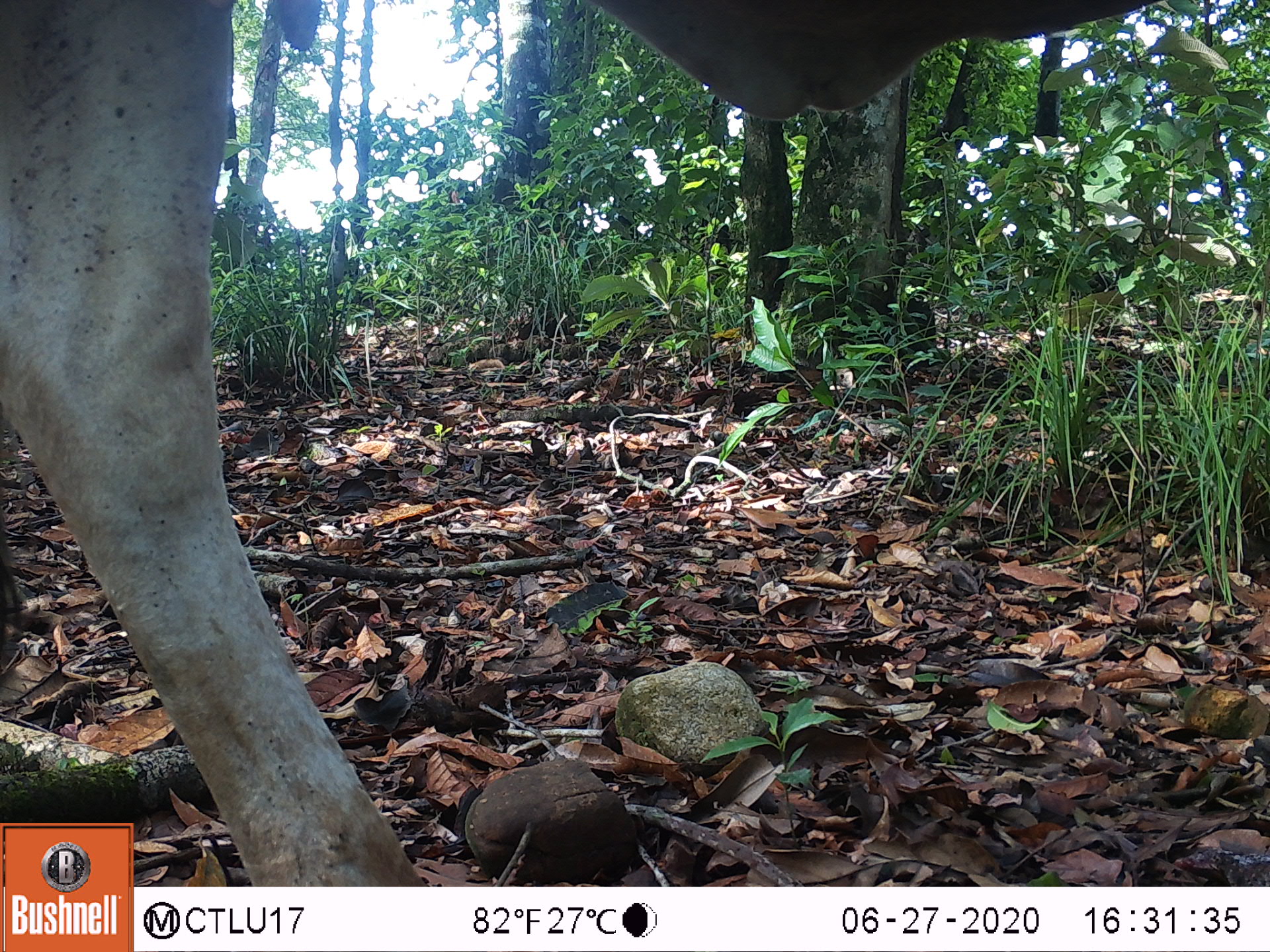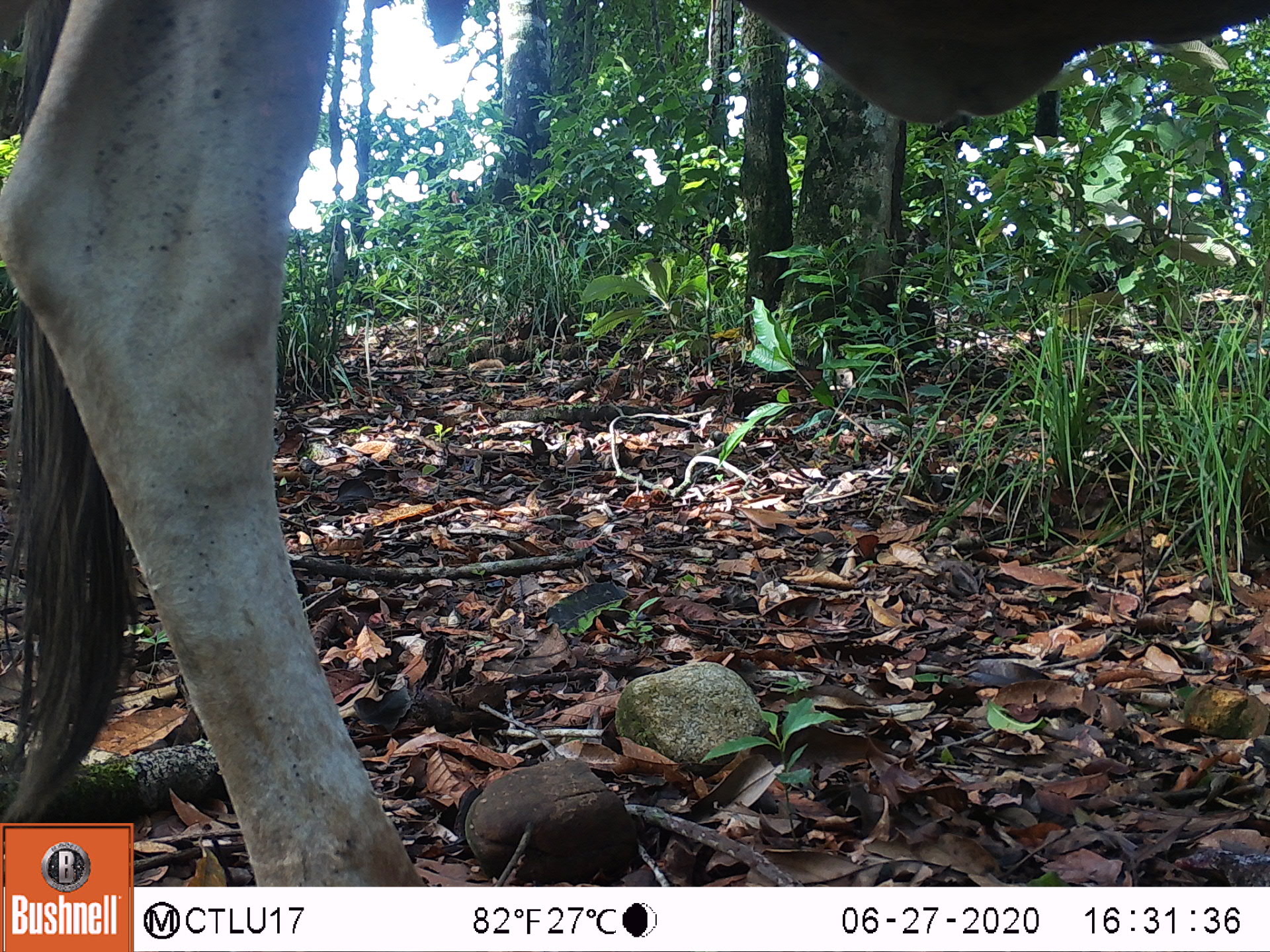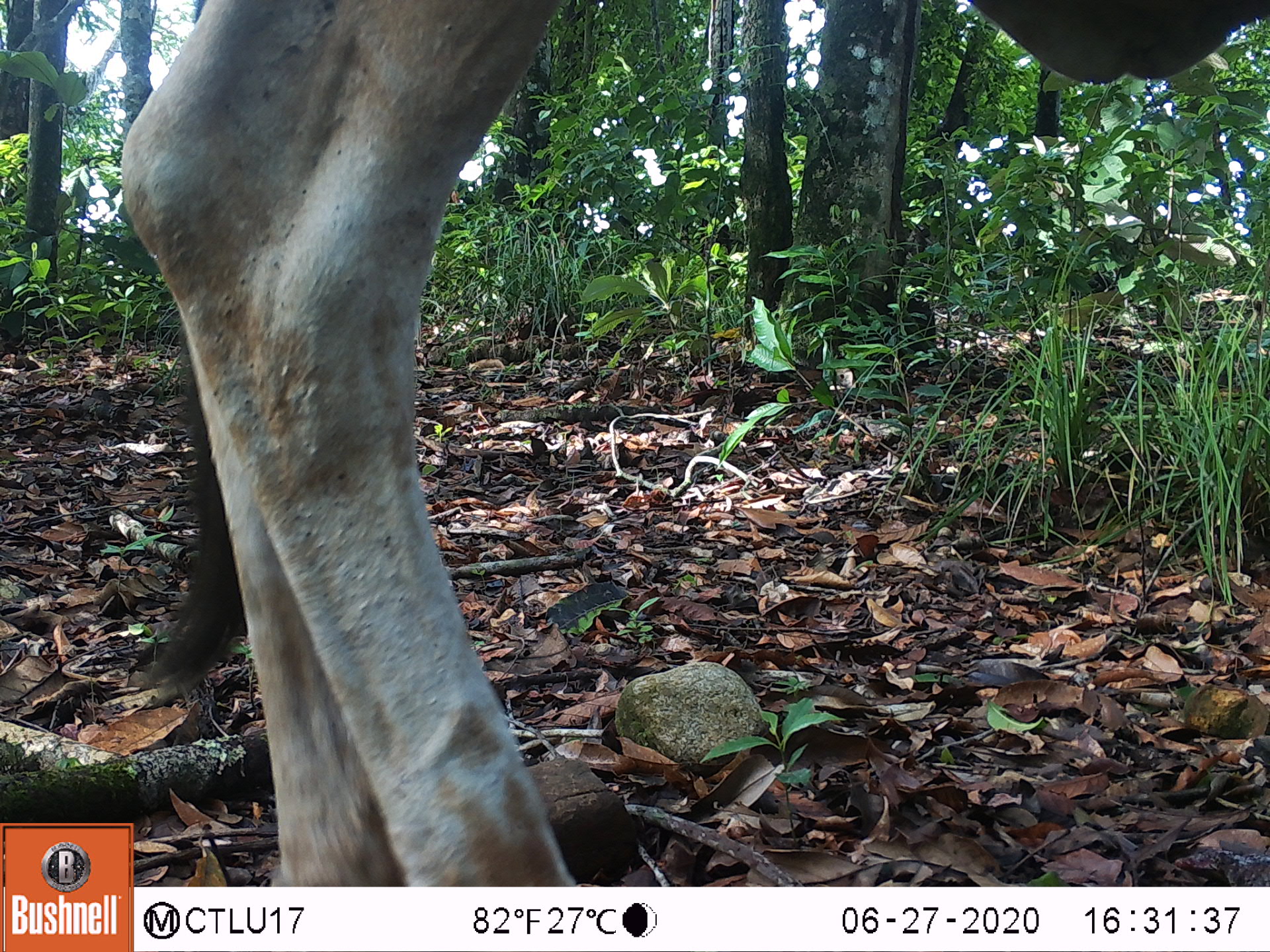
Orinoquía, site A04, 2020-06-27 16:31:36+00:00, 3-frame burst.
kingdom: Animalia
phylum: Chordata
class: Mammalia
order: Artiodactyla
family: Bovidae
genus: Bos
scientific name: Bos taurus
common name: cow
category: cattle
Cattle (cow) (Bos taurus).